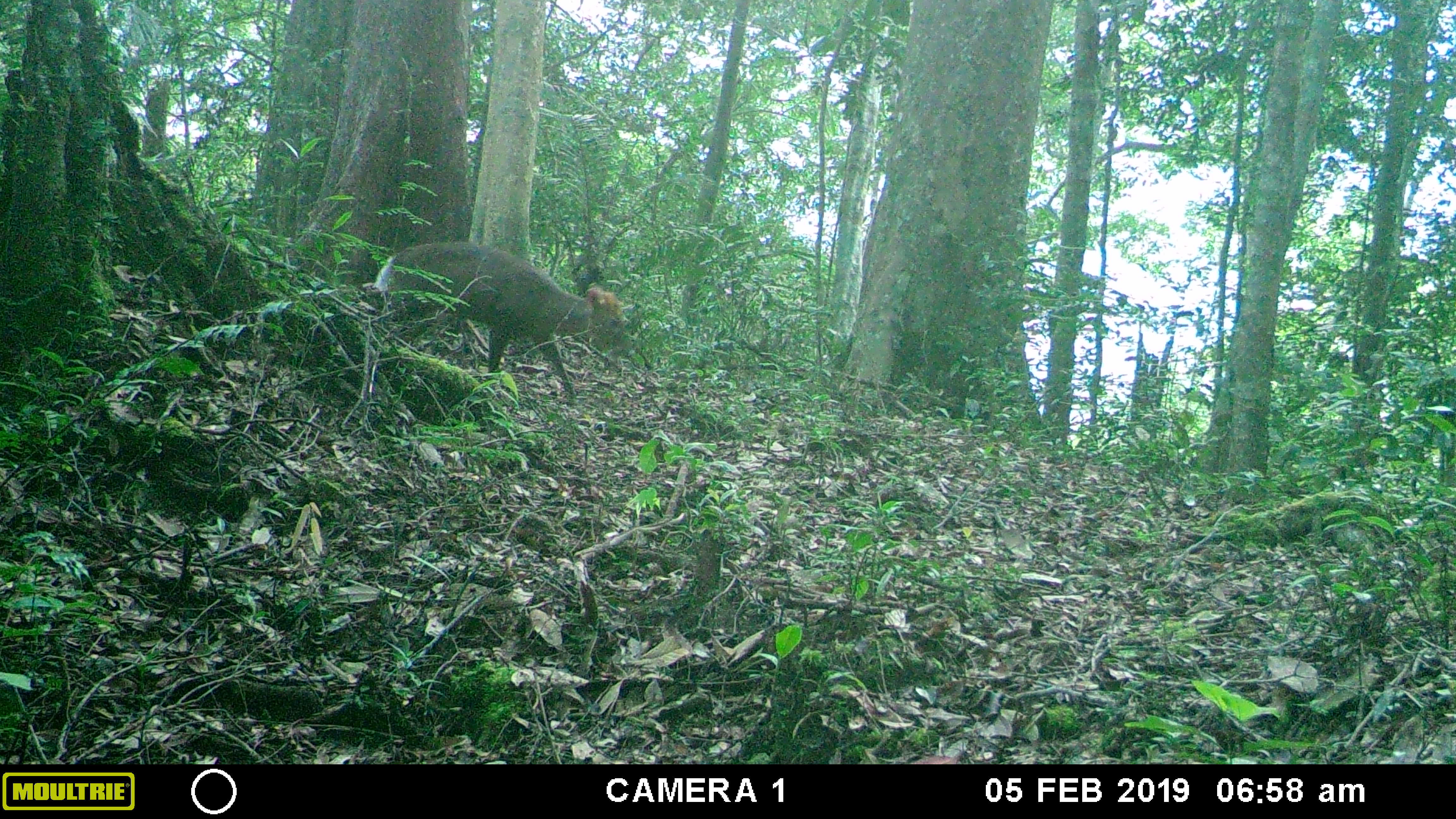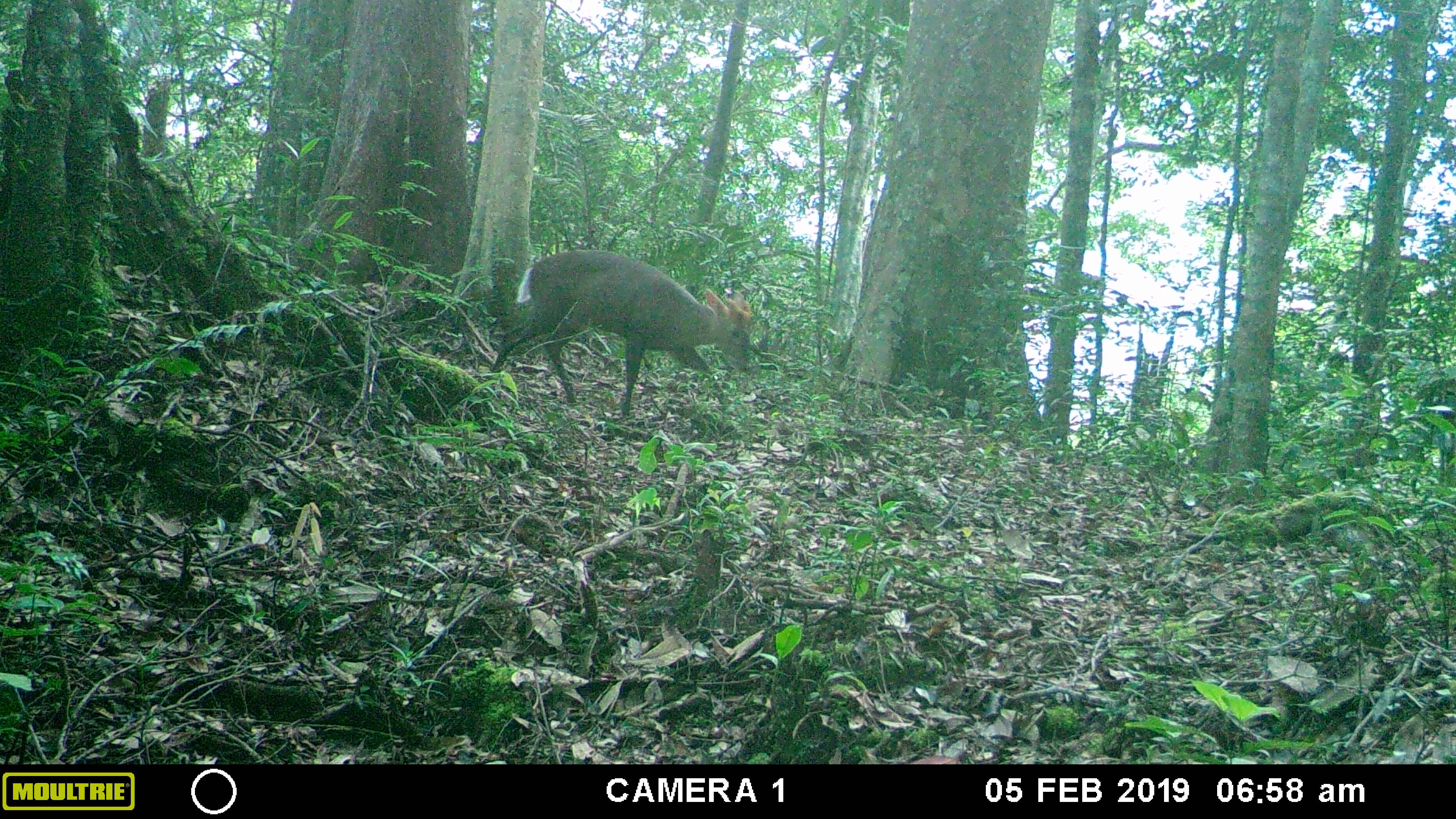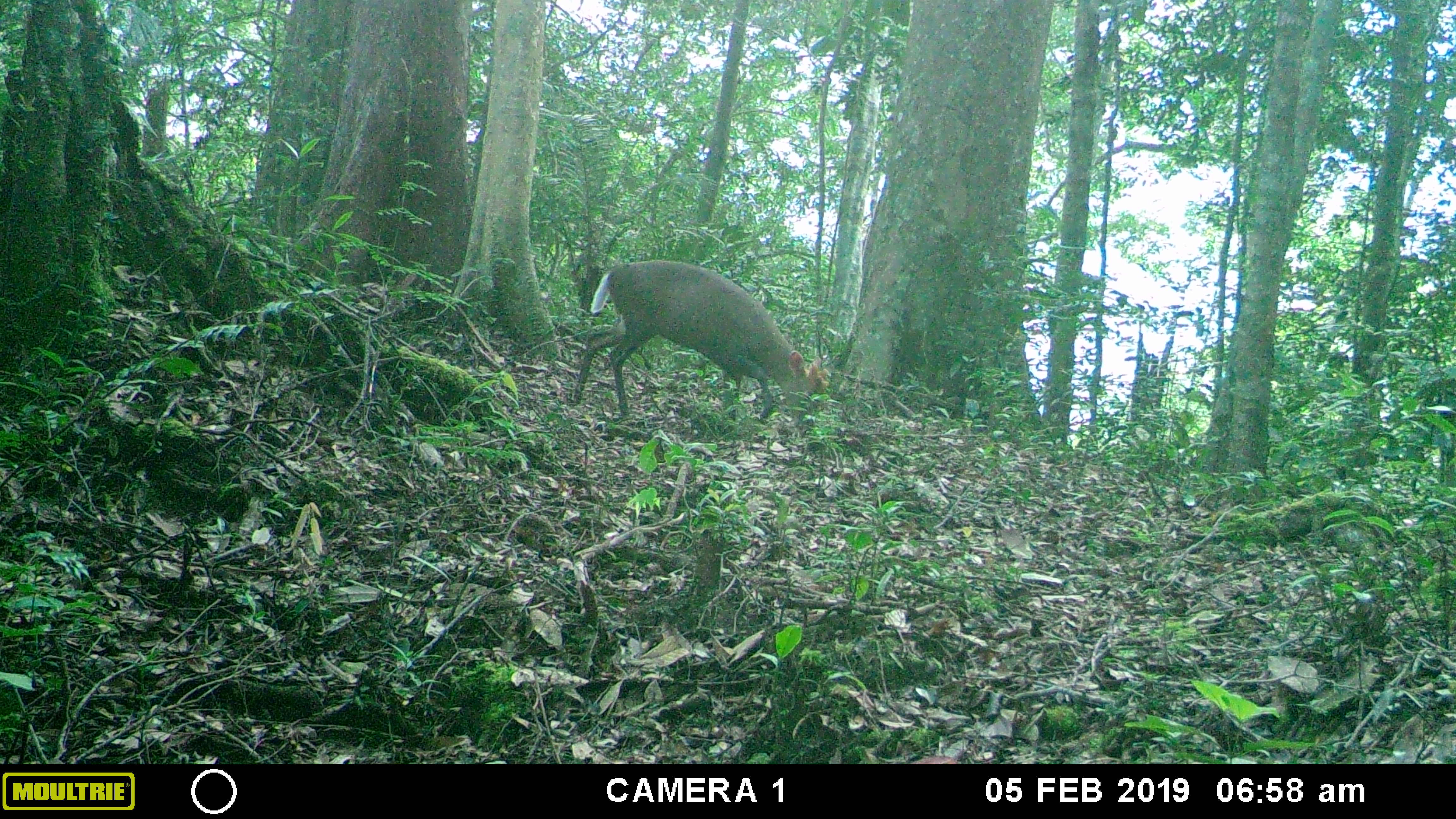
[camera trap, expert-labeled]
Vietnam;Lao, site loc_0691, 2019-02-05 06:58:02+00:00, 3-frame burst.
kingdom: Animalia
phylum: Chordata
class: Mammalia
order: Artiodactyla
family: Cervidae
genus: Muntiacus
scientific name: Muntiacus rooseveltorum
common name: roosevelt's muntjac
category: roosevelts muntjac group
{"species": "roosevelts muntjac group (roosevelt's muntjac) (Muntiacus rooseveltorum)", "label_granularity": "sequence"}